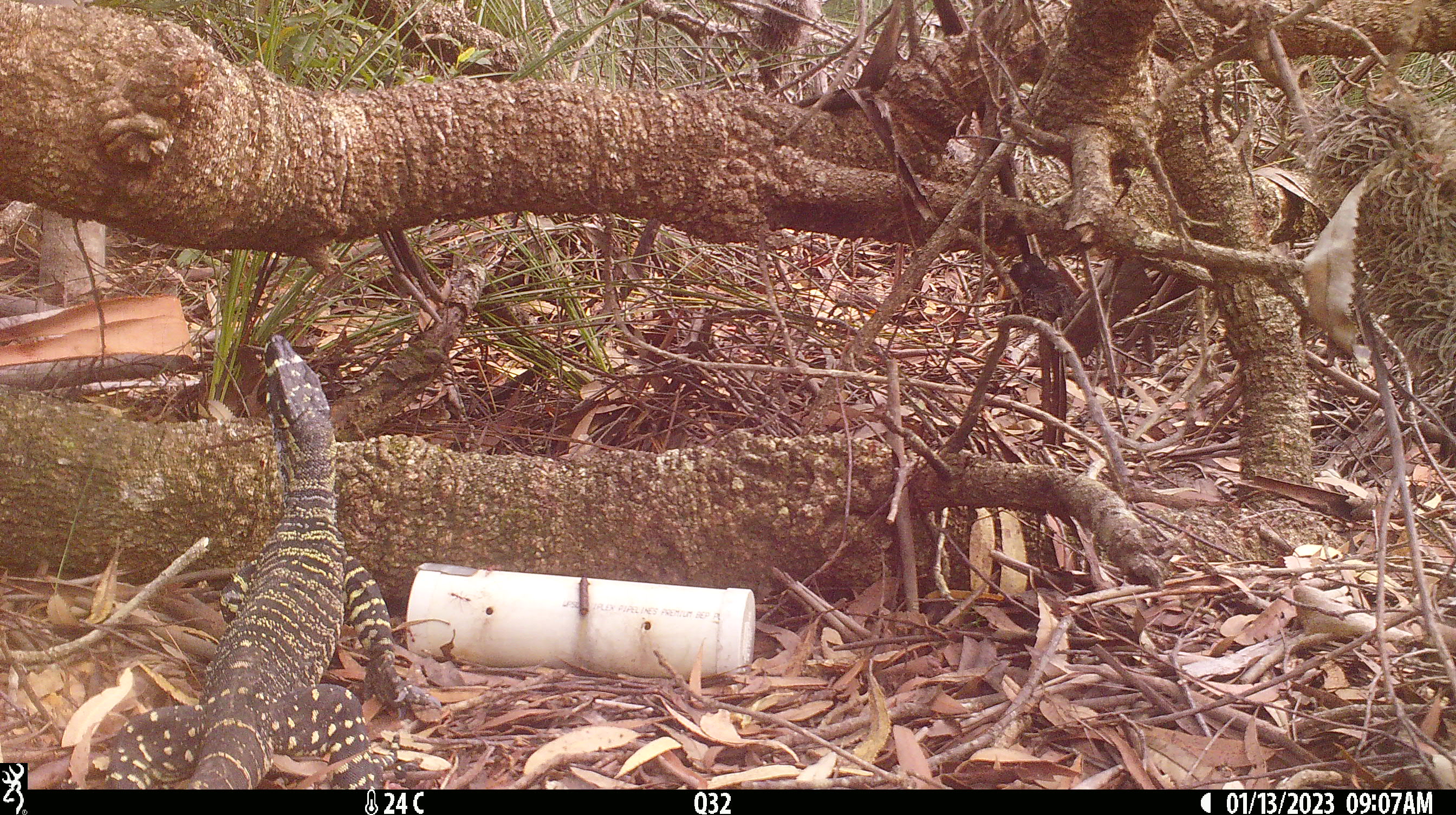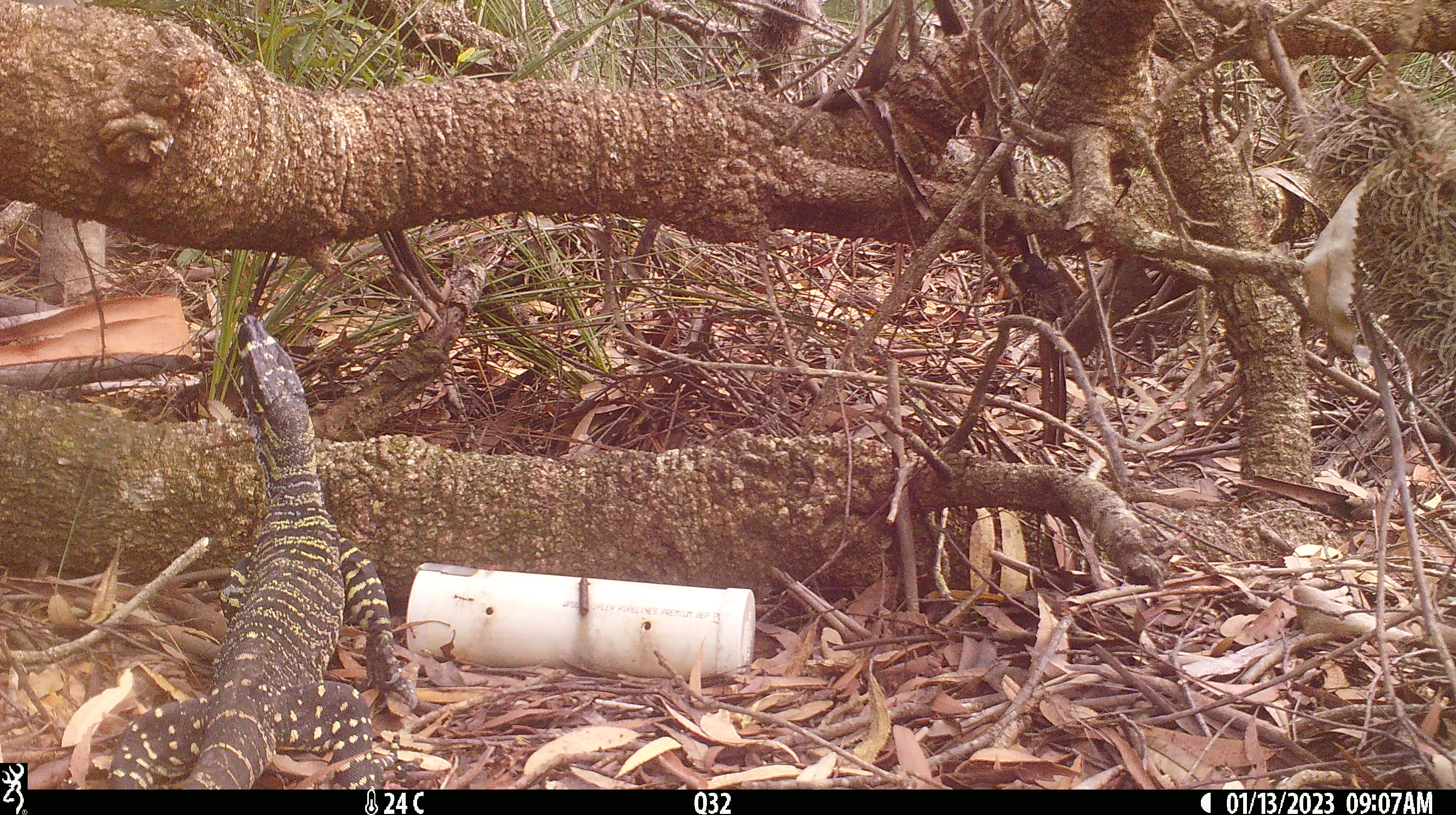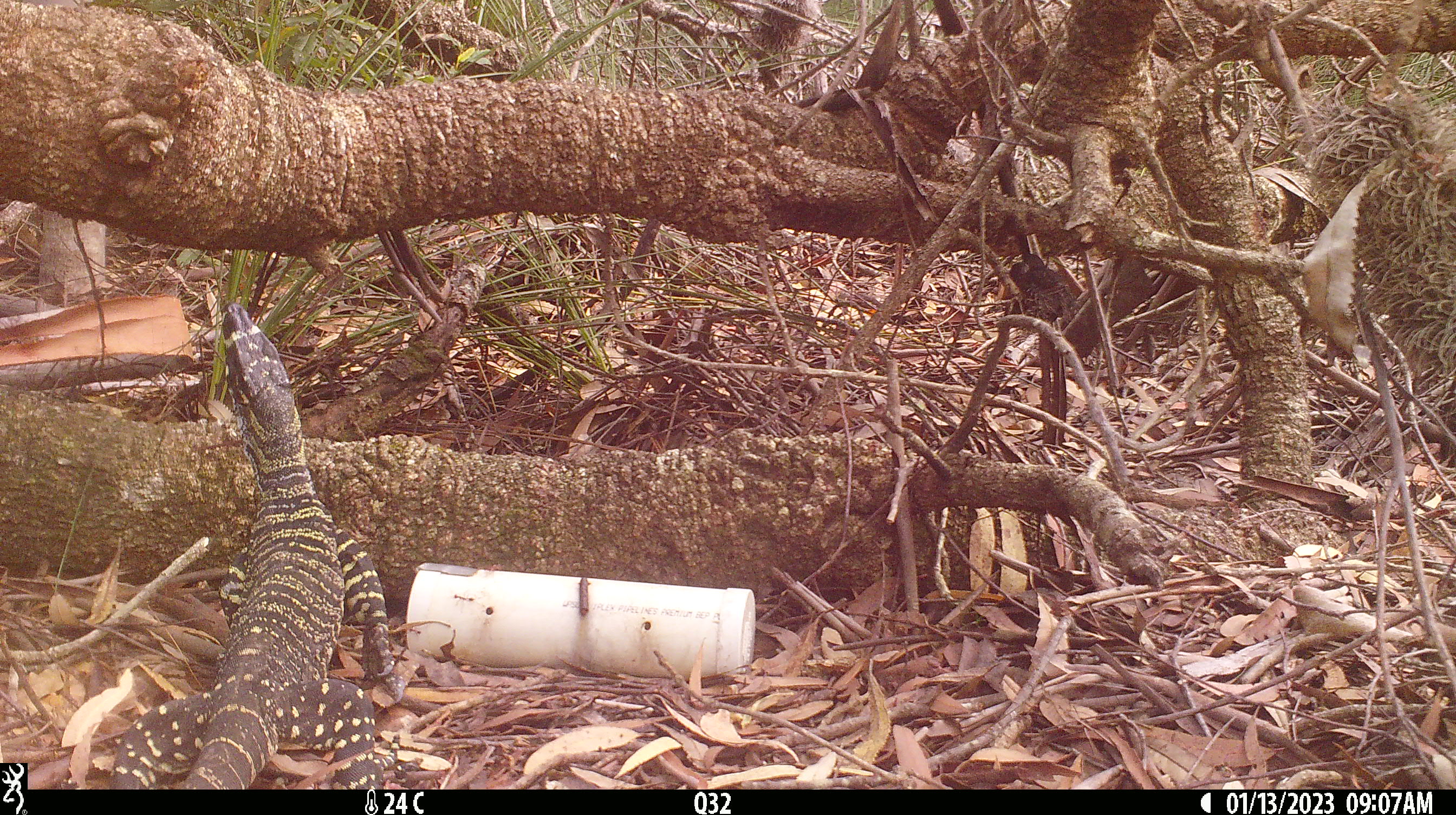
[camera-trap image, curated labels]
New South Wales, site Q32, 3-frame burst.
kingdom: Animalia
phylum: Chordata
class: Reptilia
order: Squamata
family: Varanidae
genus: Varanus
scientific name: Varanus varius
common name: lace monitor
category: goanna